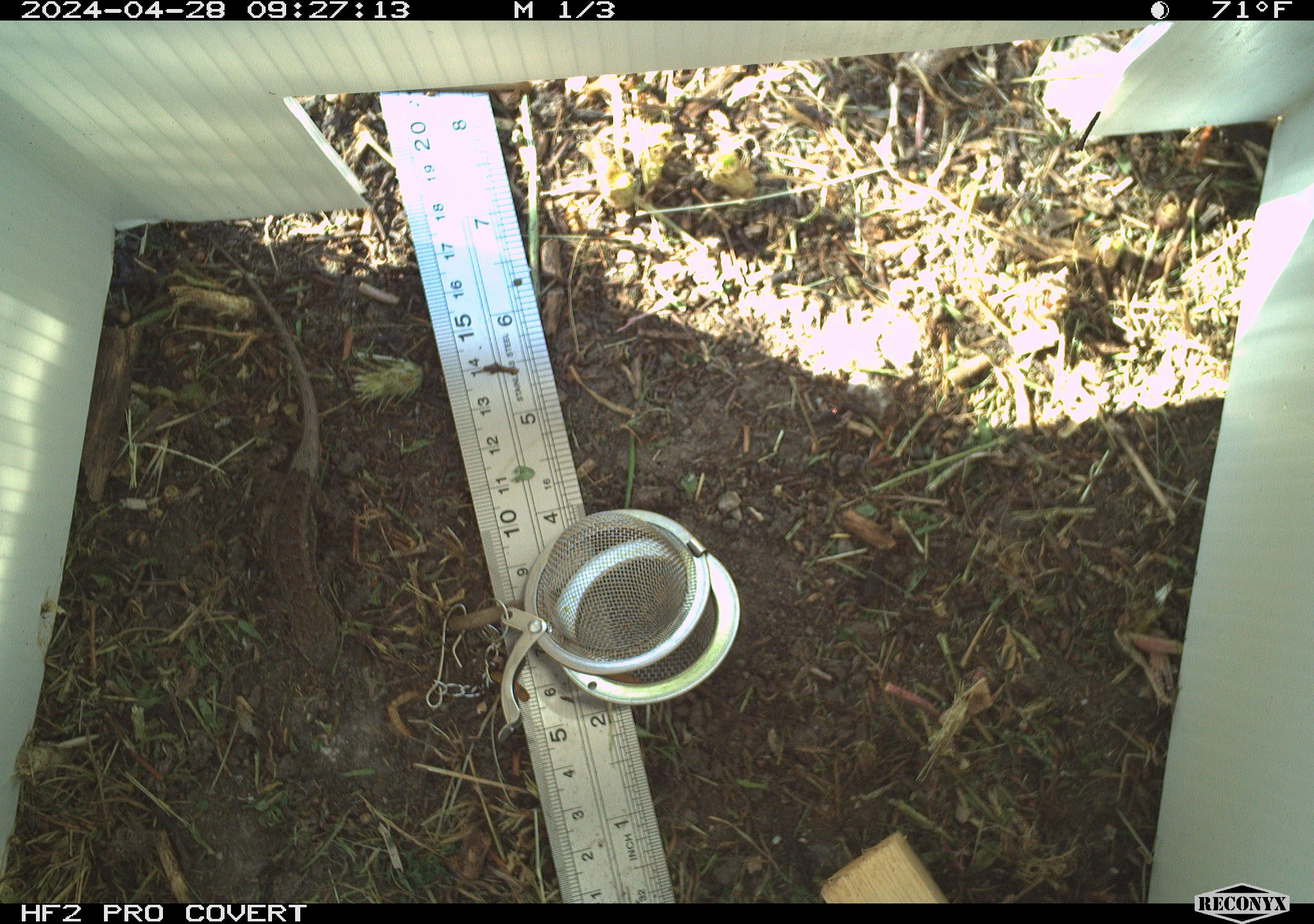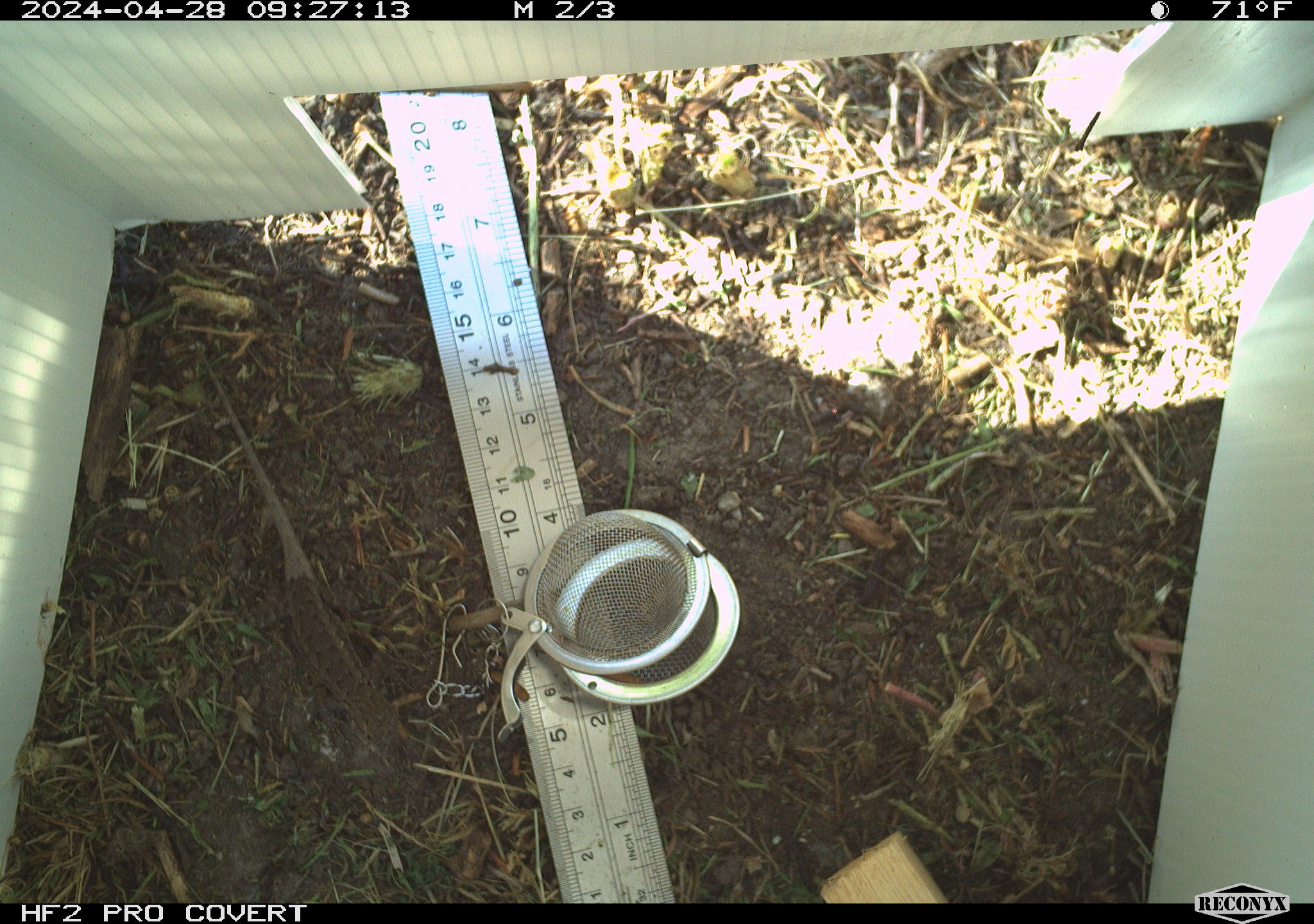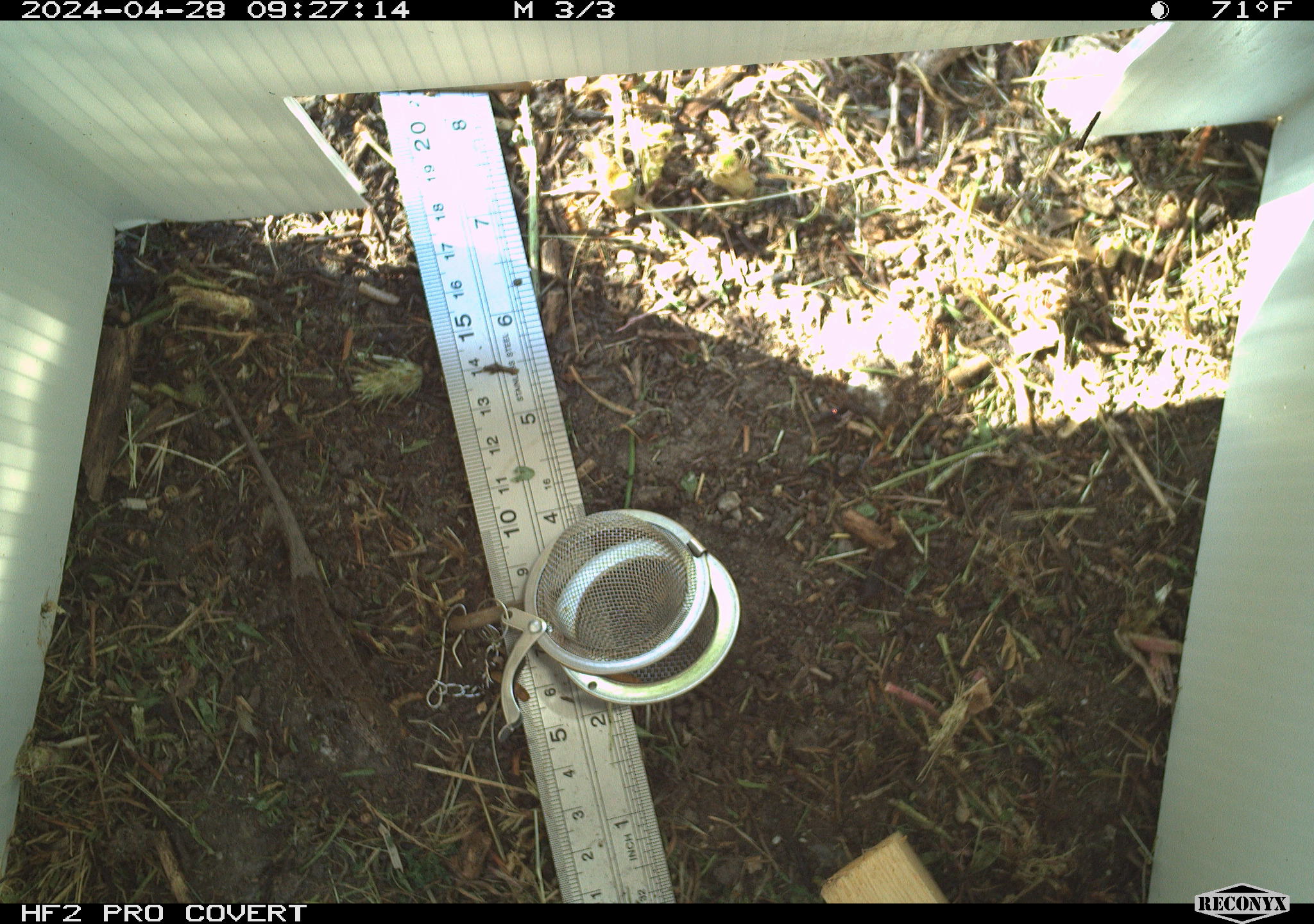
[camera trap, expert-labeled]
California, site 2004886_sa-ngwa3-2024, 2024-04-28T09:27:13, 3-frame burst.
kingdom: Animalia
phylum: Chordata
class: Reptilia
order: Squamata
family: Phrynosomatidae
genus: Sceloporus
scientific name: Sceloporus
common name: spiny lizards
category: sceloporus species